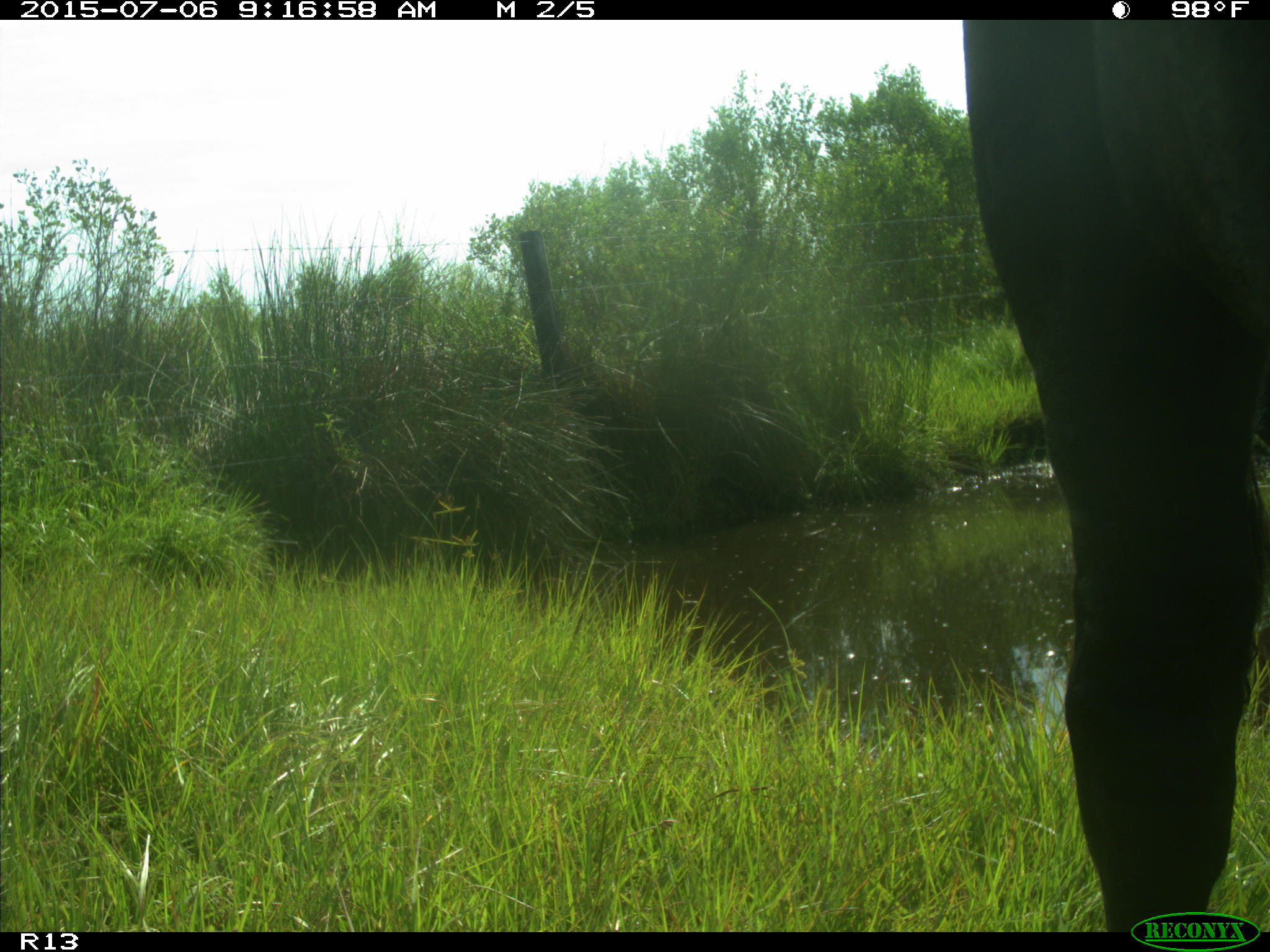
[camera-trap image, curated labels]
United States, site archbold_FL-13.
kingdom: Animalia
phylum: Chordata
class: Mammalia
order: Artiodactyla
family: Bovidae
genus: Bos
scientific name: Bos taurus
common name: domestic cow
Bos taurus (domestic cow).